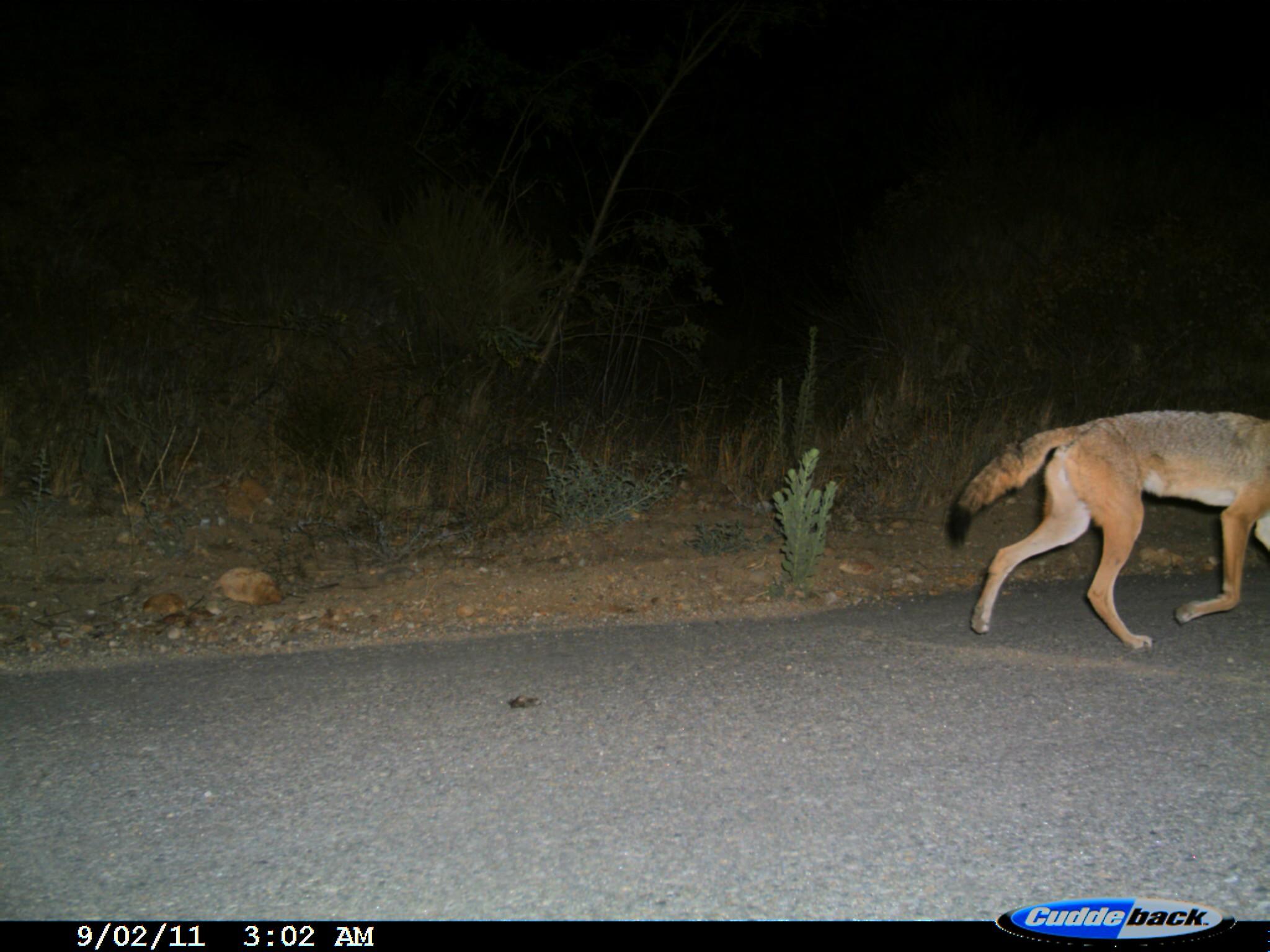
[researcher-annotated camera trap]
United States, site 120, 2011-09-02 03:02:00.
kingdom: Animalia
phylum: Chordata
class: Mammalia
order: Carnivora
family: Canidae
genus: Canis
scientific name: Canis latrans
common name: coyote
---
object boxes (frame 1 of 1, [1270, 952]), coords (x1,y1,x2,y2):
coyote: (927,357,1268,654)